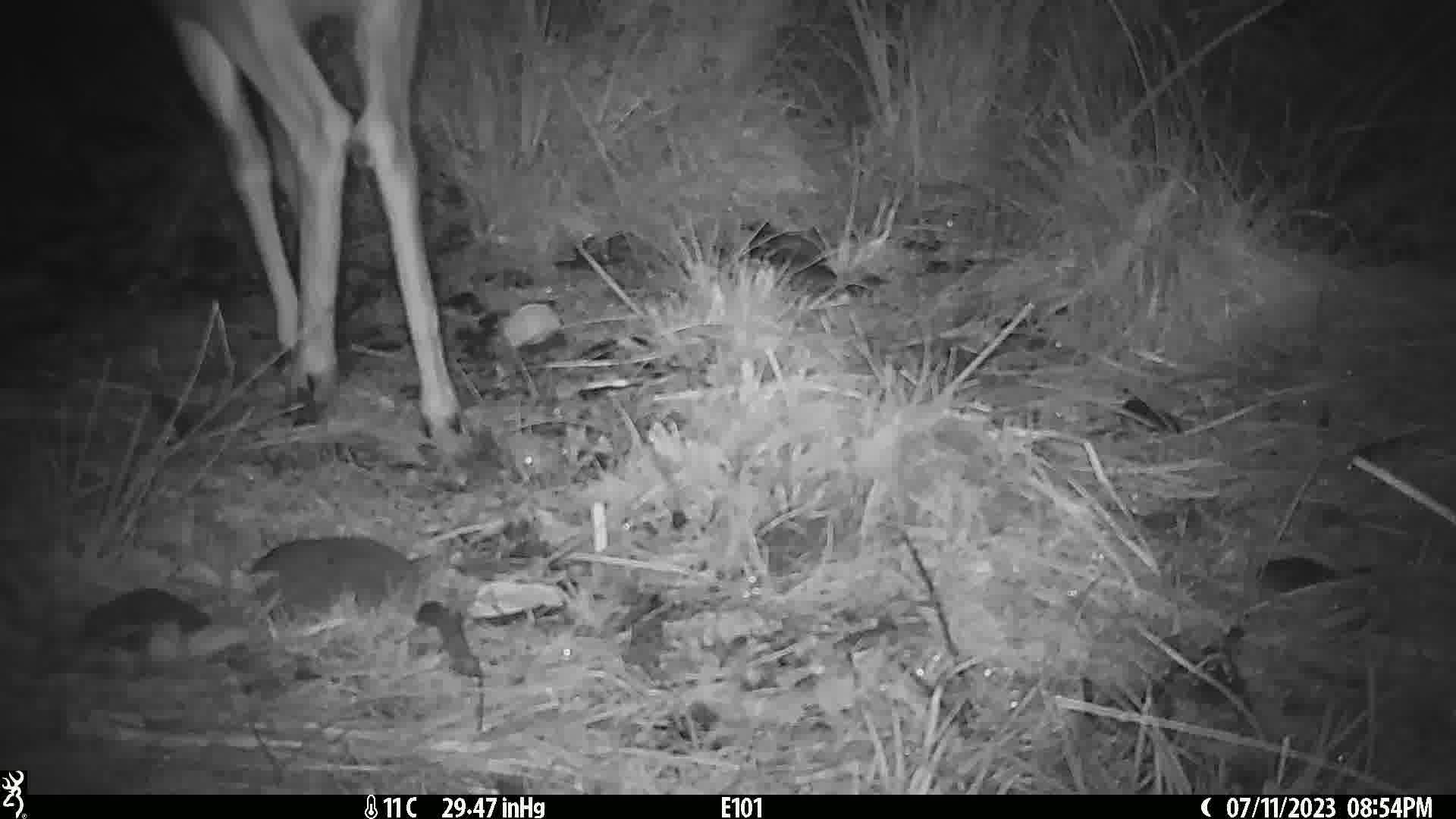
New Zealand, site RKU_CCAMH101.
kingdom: Animalia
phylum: Chordata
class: Mammalia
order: Artiodactyla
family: Cervidae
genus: Odocoileus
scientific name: Odocoileus virginianus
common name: white-tailed deer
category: white tailed deer